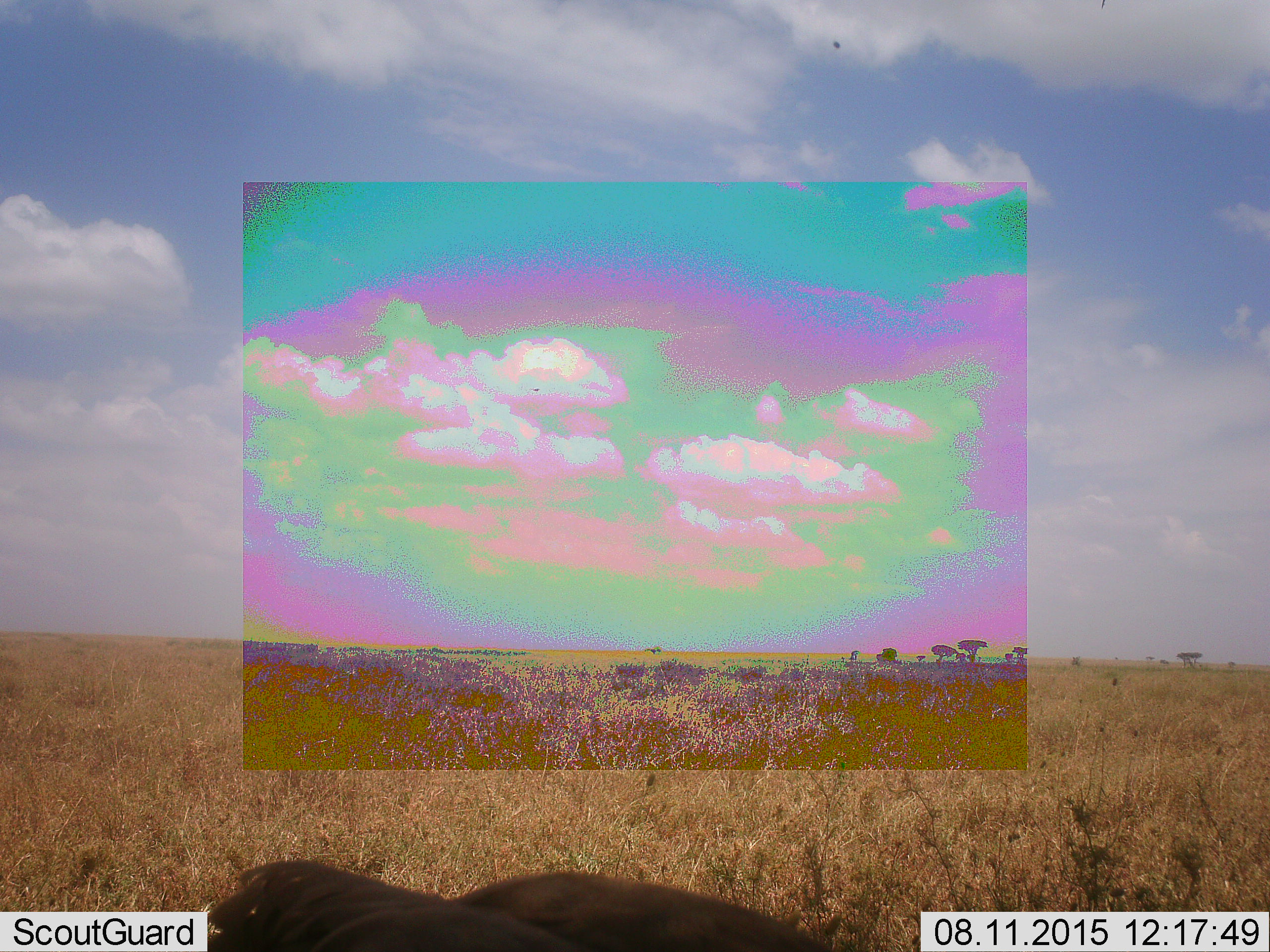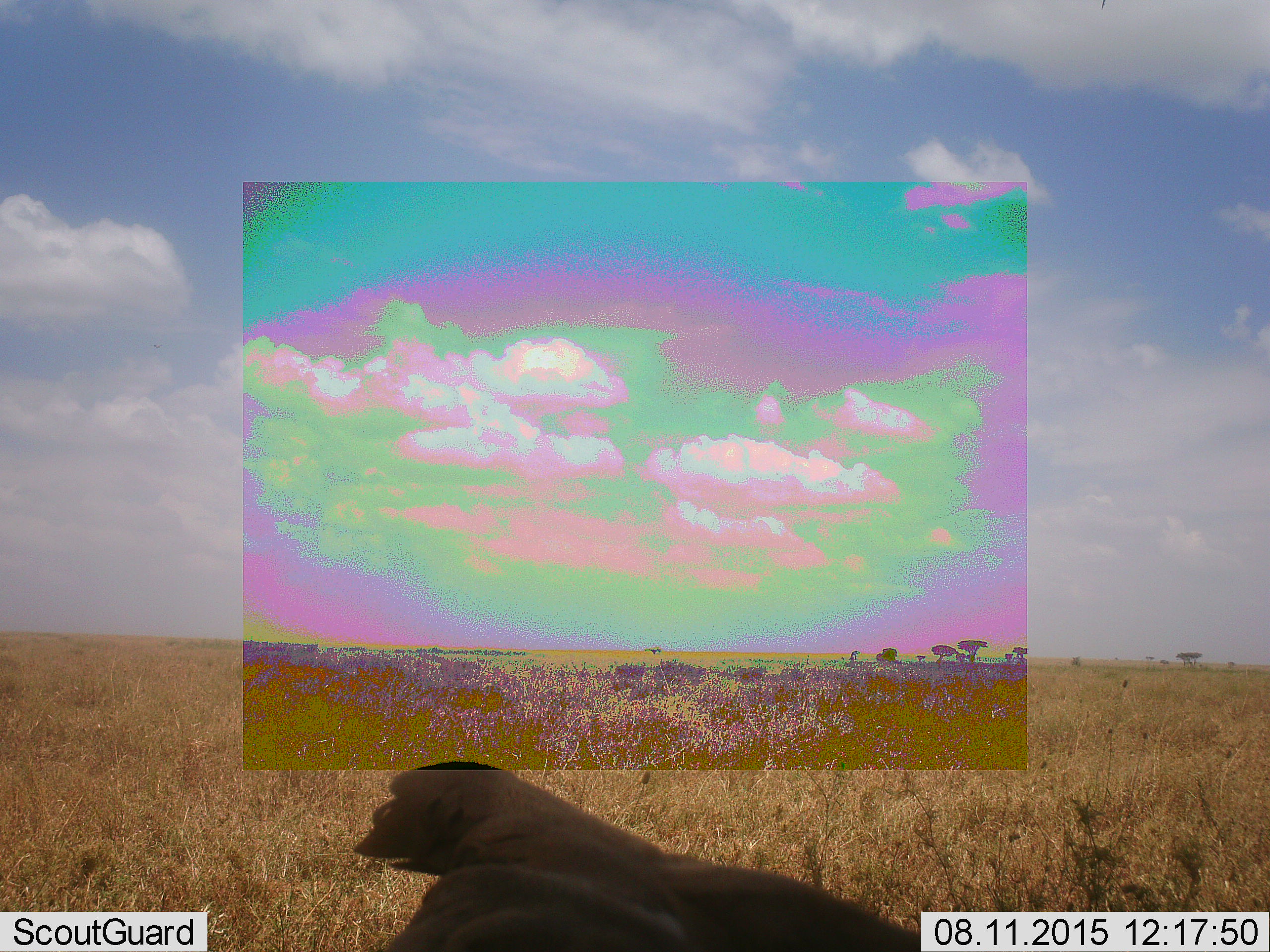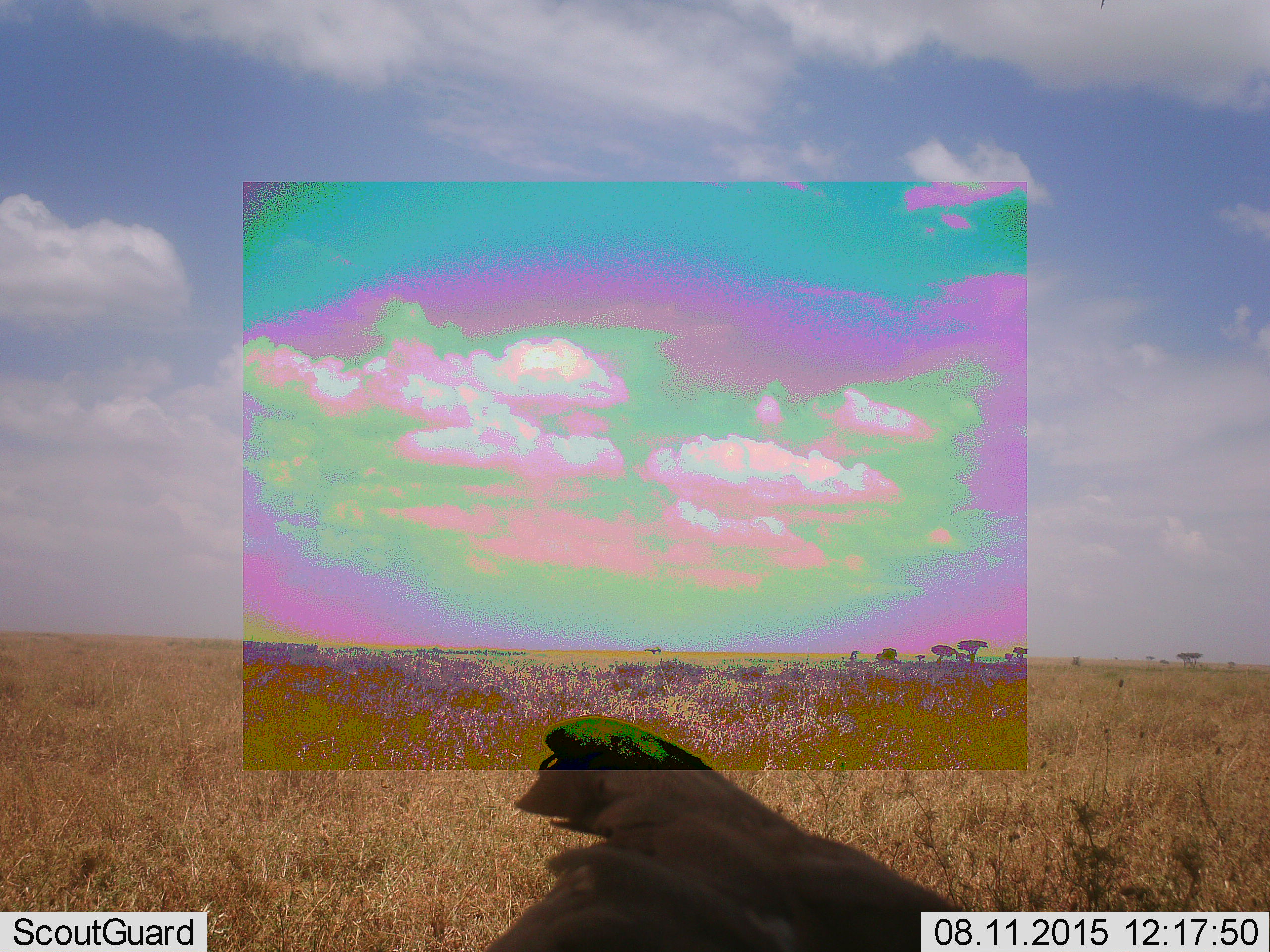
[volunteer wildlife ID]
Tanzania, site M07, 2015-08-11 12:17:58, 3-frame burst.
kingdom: Animalia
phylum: Chordata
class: Aves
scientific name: Aves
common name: bird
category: otherbird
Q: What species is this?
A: Otherbird (bird) (Aves).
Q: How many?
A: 1.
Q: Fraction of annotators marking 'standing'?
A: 67%.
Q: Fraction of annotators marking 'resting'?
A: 0%.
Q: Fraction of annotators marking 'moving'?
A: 33%.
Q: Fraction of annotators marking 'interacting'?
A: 0%.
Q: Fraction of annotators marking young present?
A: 0%.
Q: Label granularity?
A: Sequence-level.